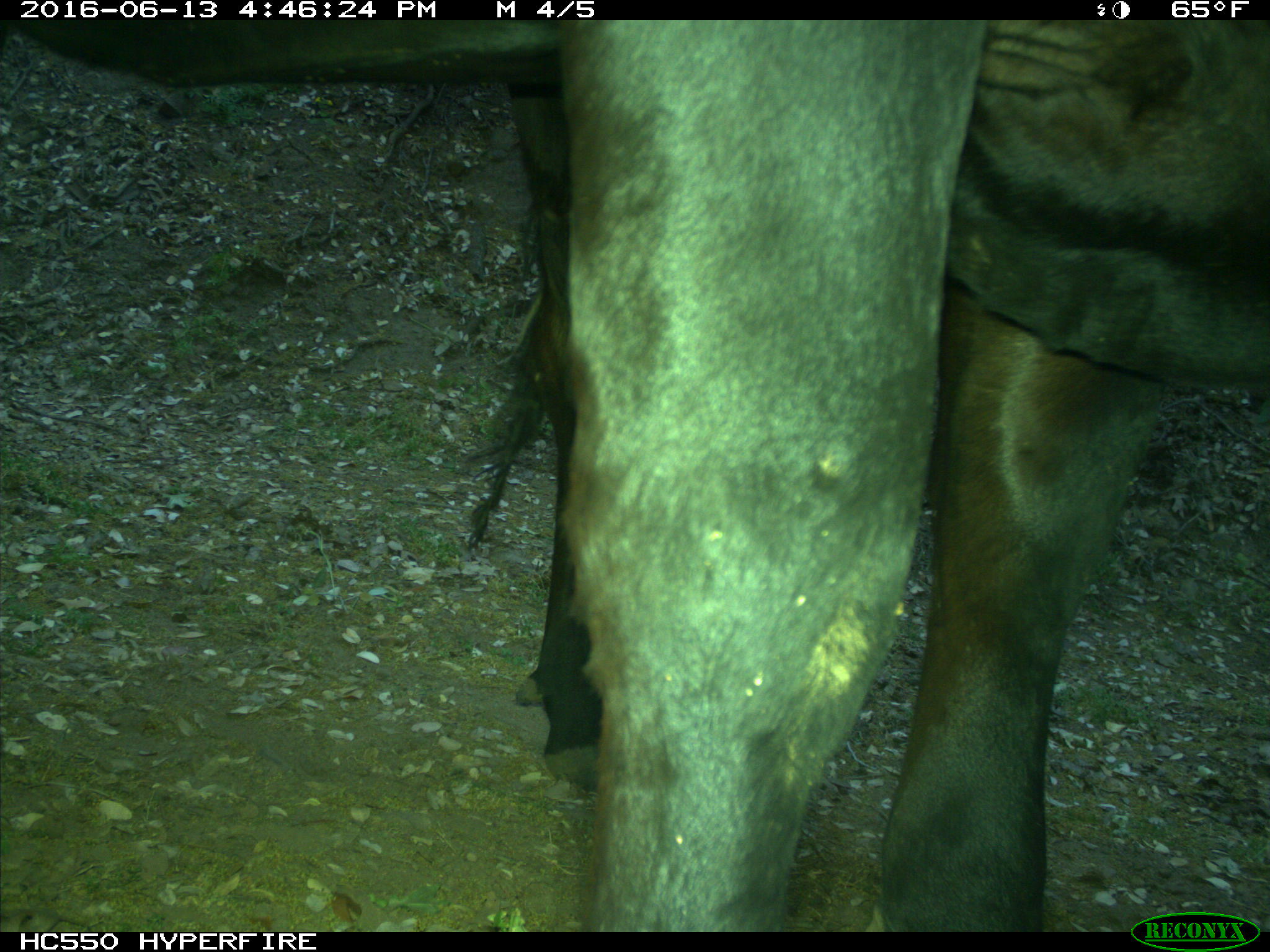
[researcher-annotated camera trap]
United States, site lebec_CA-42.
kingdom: Animalia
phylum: Chordata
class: Mammalia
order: Artiodactyla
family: Bovidae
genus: Bos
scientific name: Bos taurus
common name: domestic cow